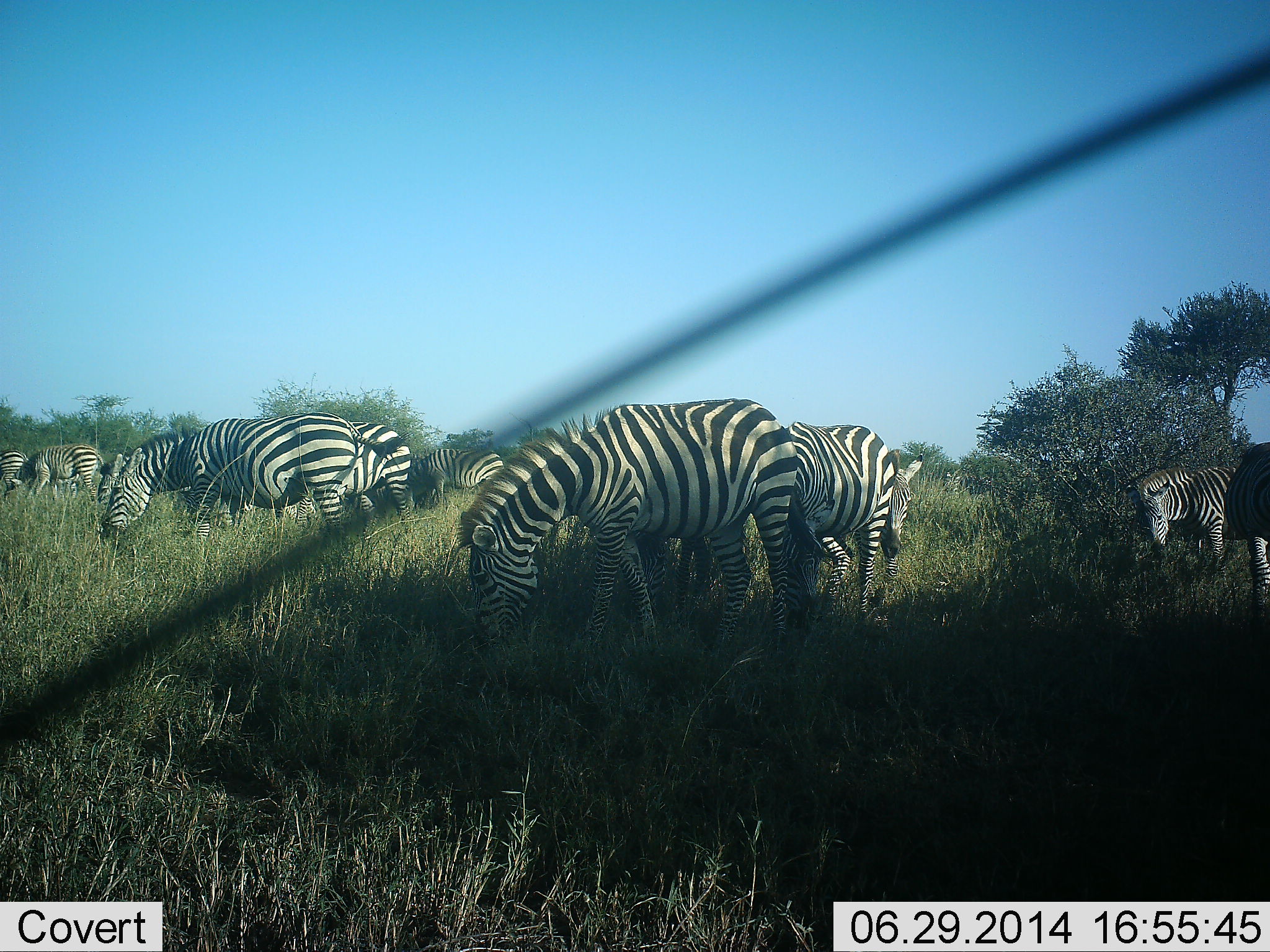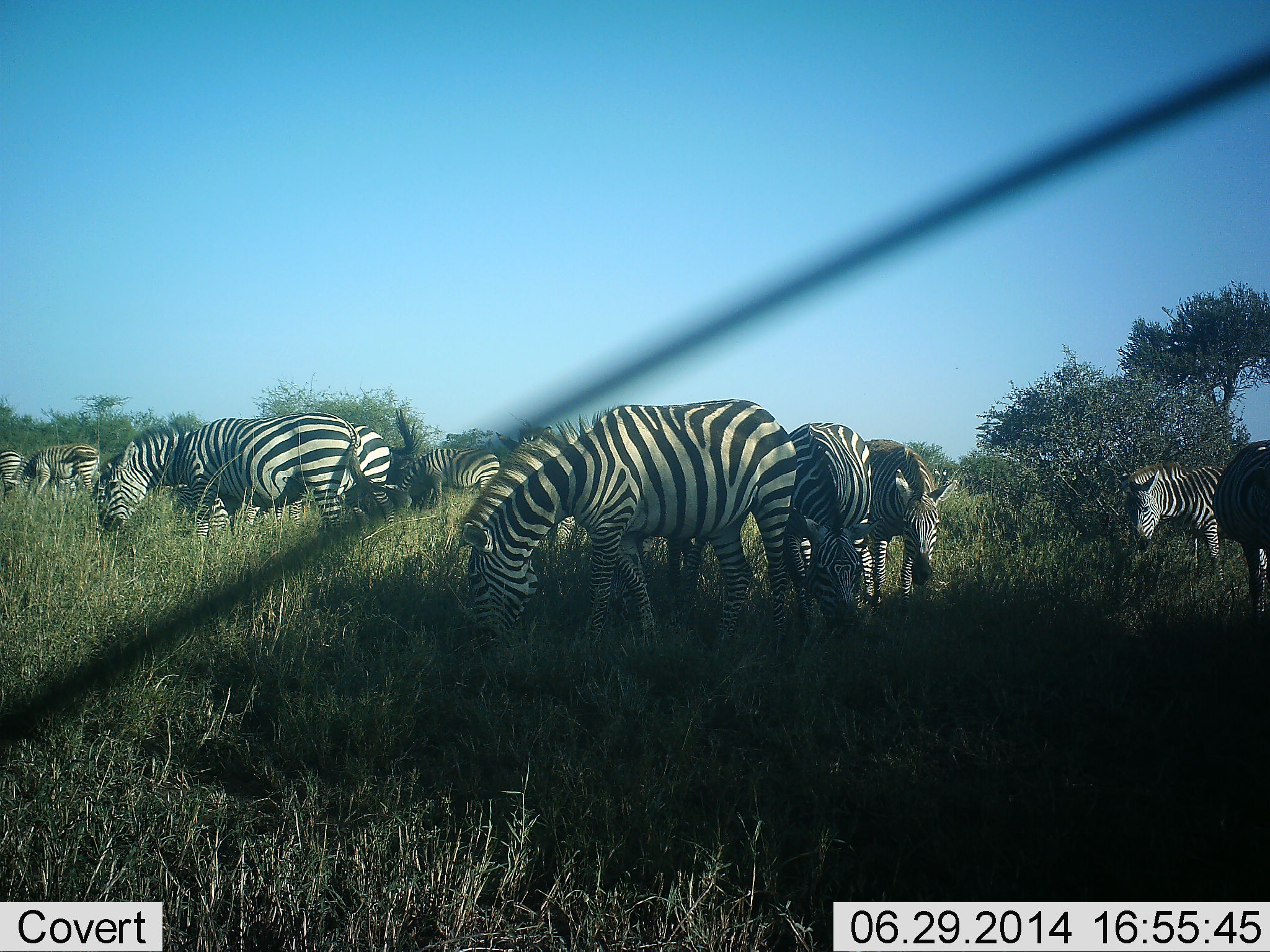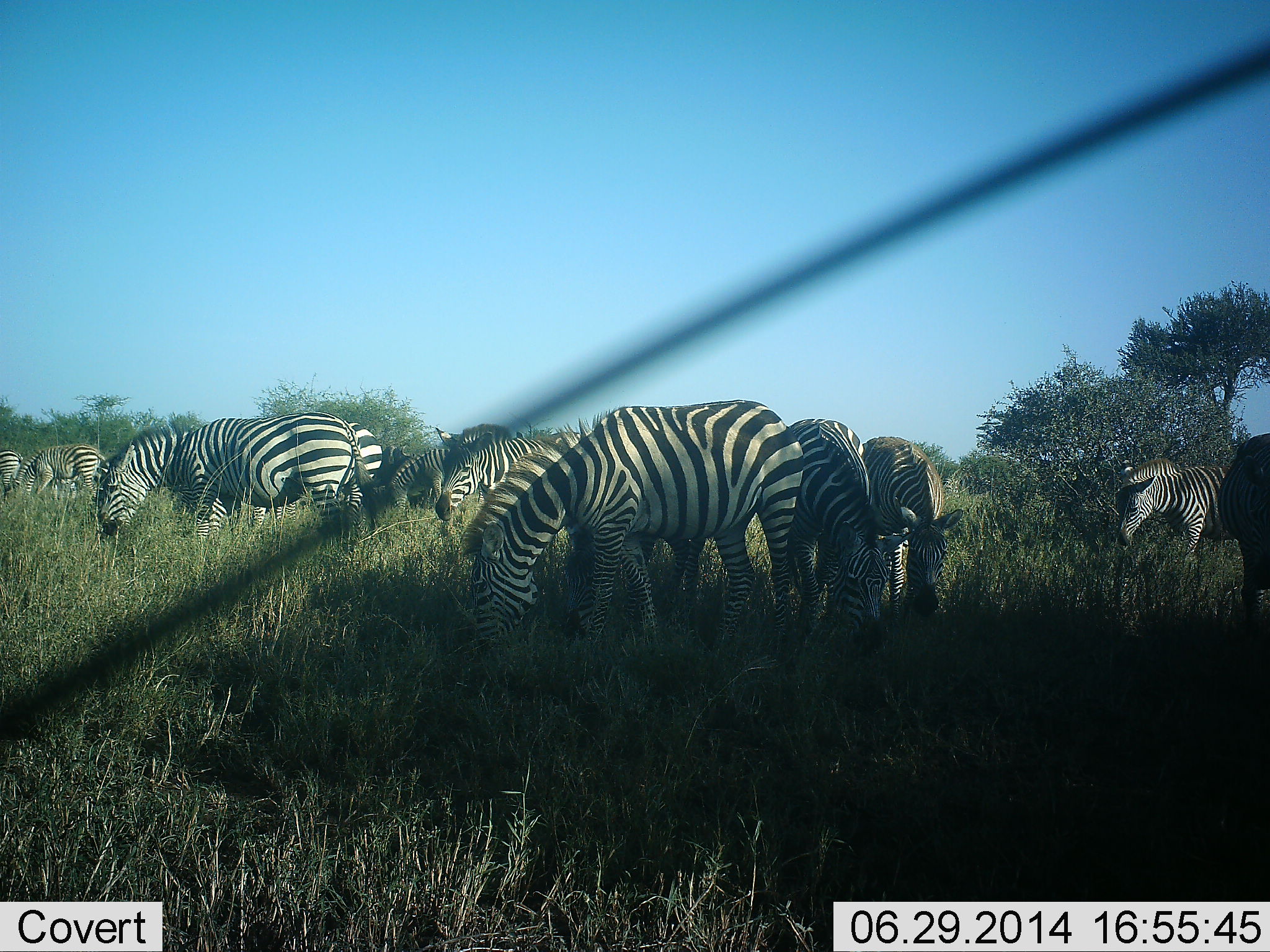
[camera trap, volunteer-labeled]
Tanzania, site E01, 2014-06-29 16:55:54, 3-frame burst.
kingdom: Animalia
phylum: Chordata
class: Mammalia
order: Perissodactyla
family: Equidae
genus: Equus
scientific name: Equus quagga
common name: plains zebra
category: zebra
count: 11-50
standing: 50%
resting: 0%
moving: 40%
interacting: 0%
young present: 0%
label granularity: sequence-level